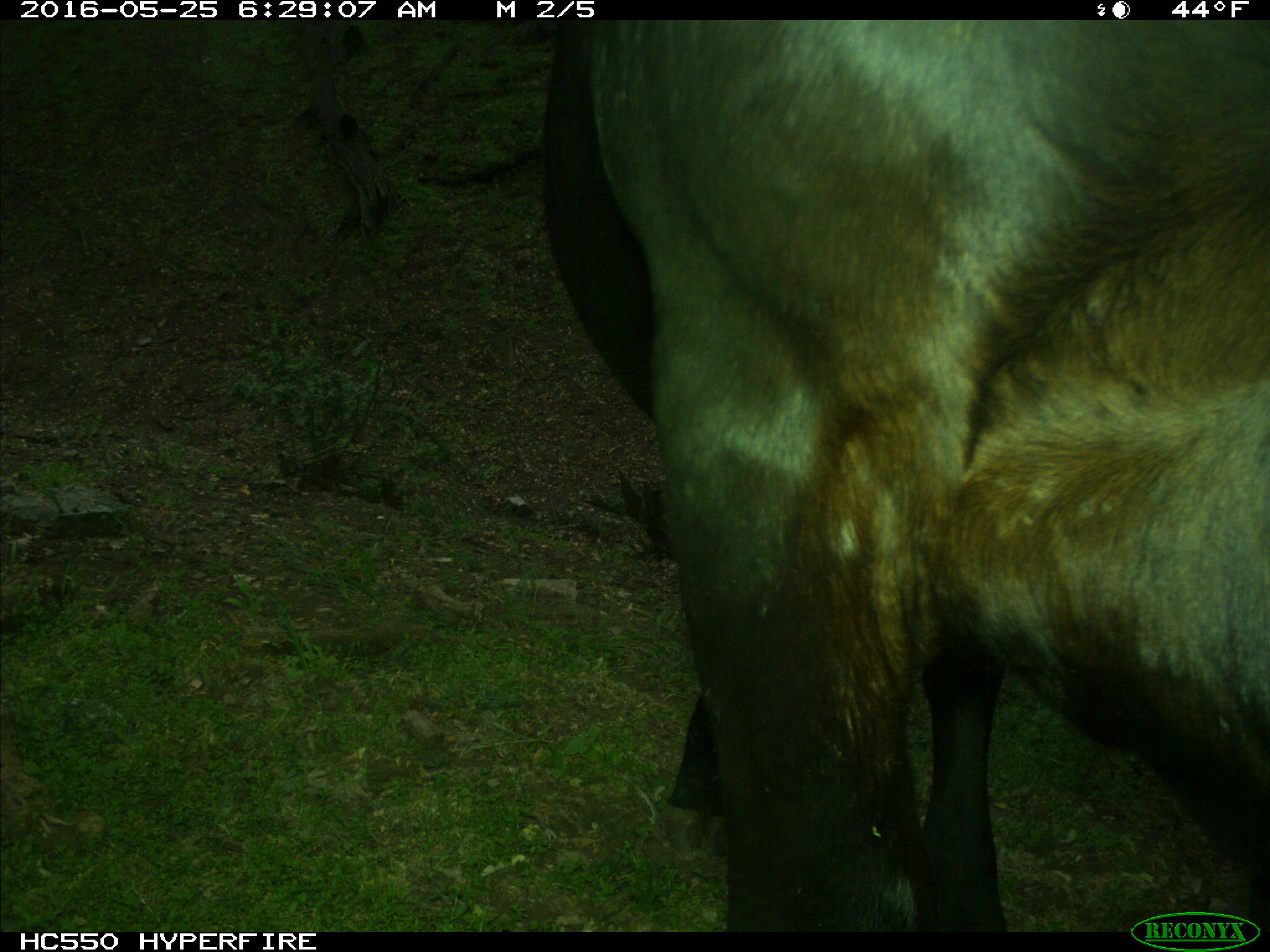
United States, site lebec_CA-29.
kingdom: Animalia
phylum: Chordata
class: Mammalia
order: Artiodactyla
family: Bovidae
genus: Bos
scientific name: Bos taurus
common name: domestic cow